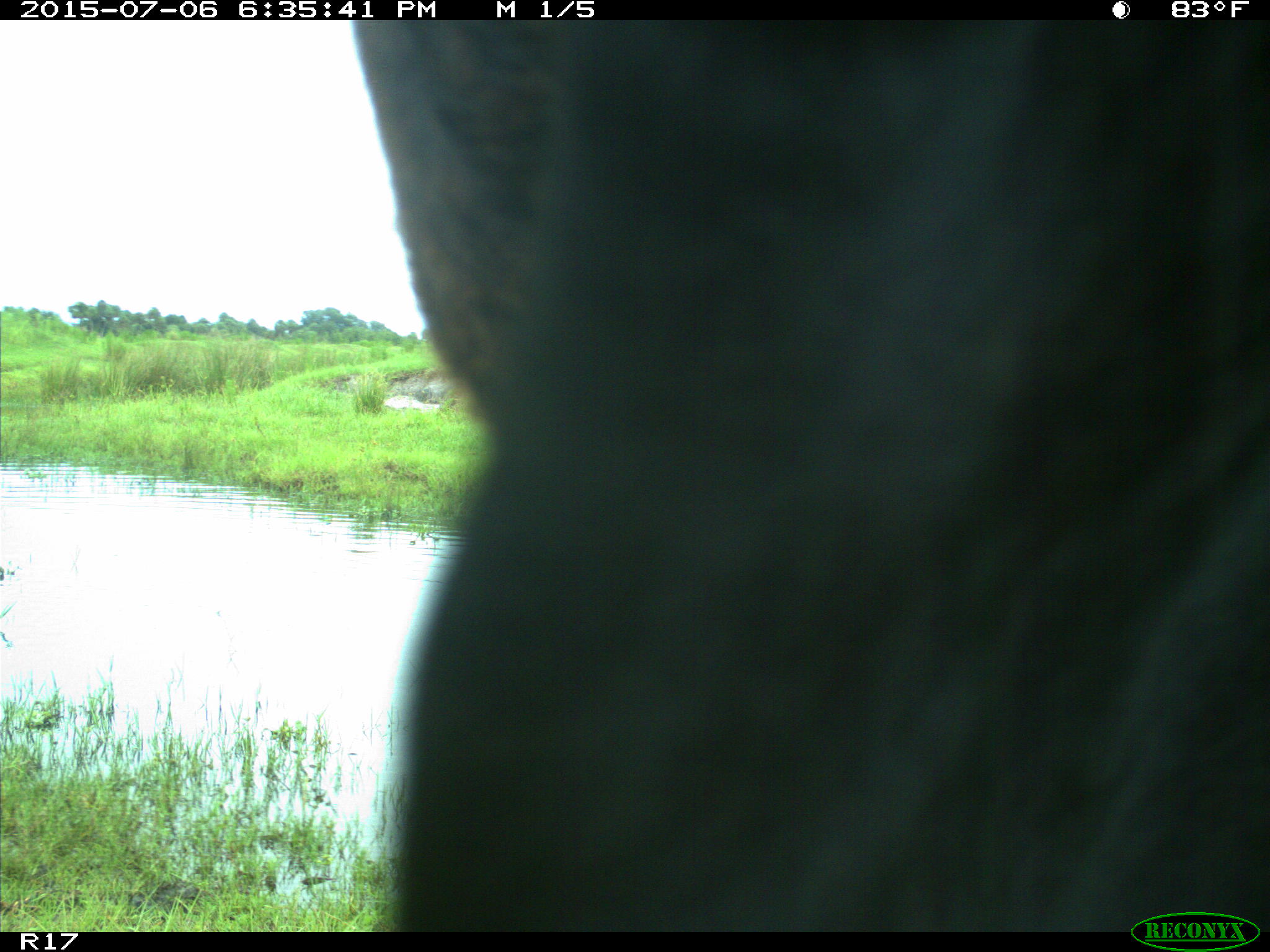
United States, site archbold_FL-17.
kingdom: Animalia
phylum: Chordata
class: Mammalia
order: Artiodactyla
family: Bovidae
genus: Bos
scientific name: Bos taurus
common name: domestic cow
Bos taurus (domestic cow).